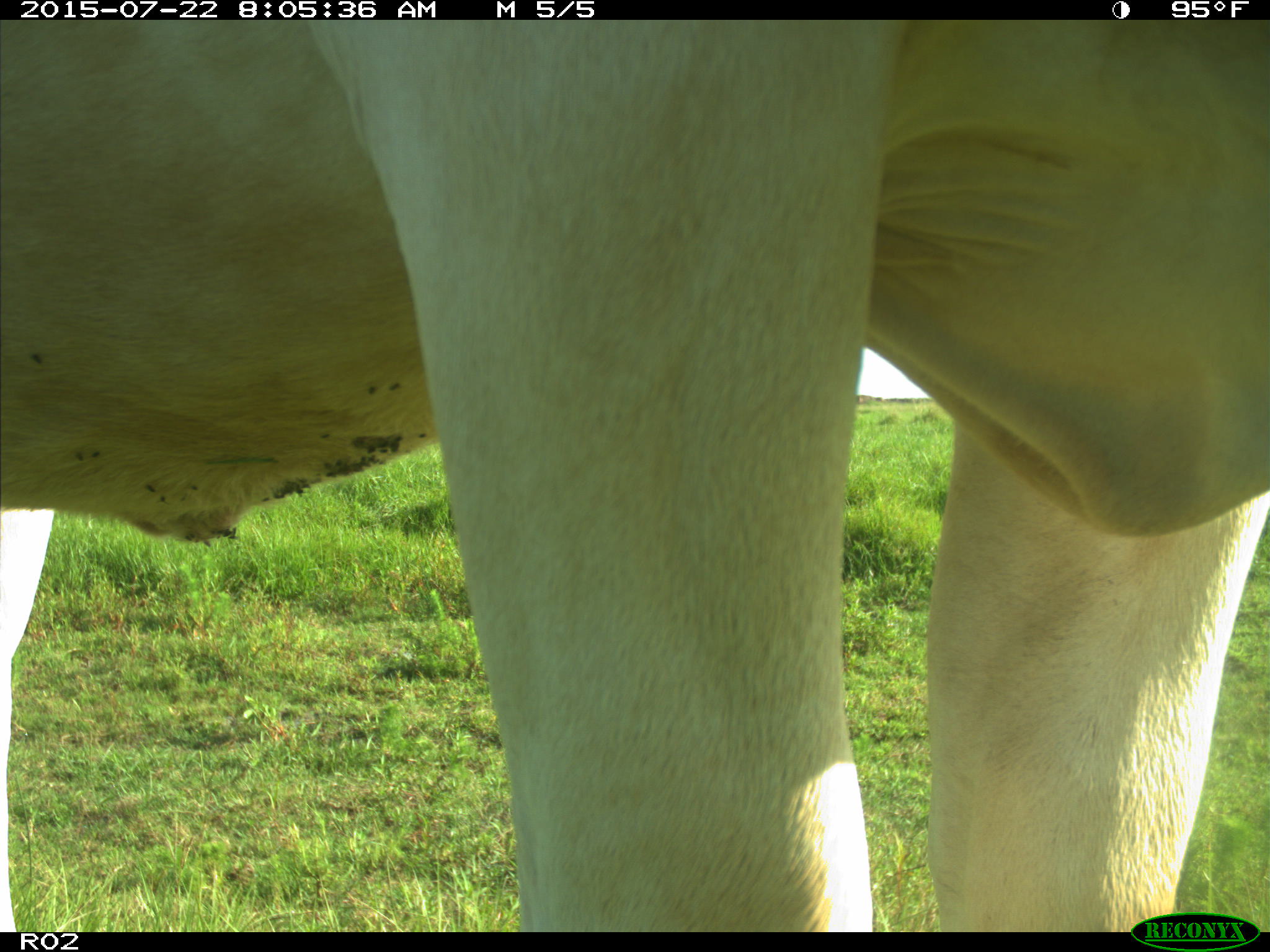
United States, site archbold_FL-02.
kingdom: Animalia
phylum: Chordata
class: Mammalia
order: Artiodactyla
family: Bovidae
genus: Bos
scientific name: Bos taurus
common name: domestic cow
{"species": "Bos taurus (domestic cow)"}